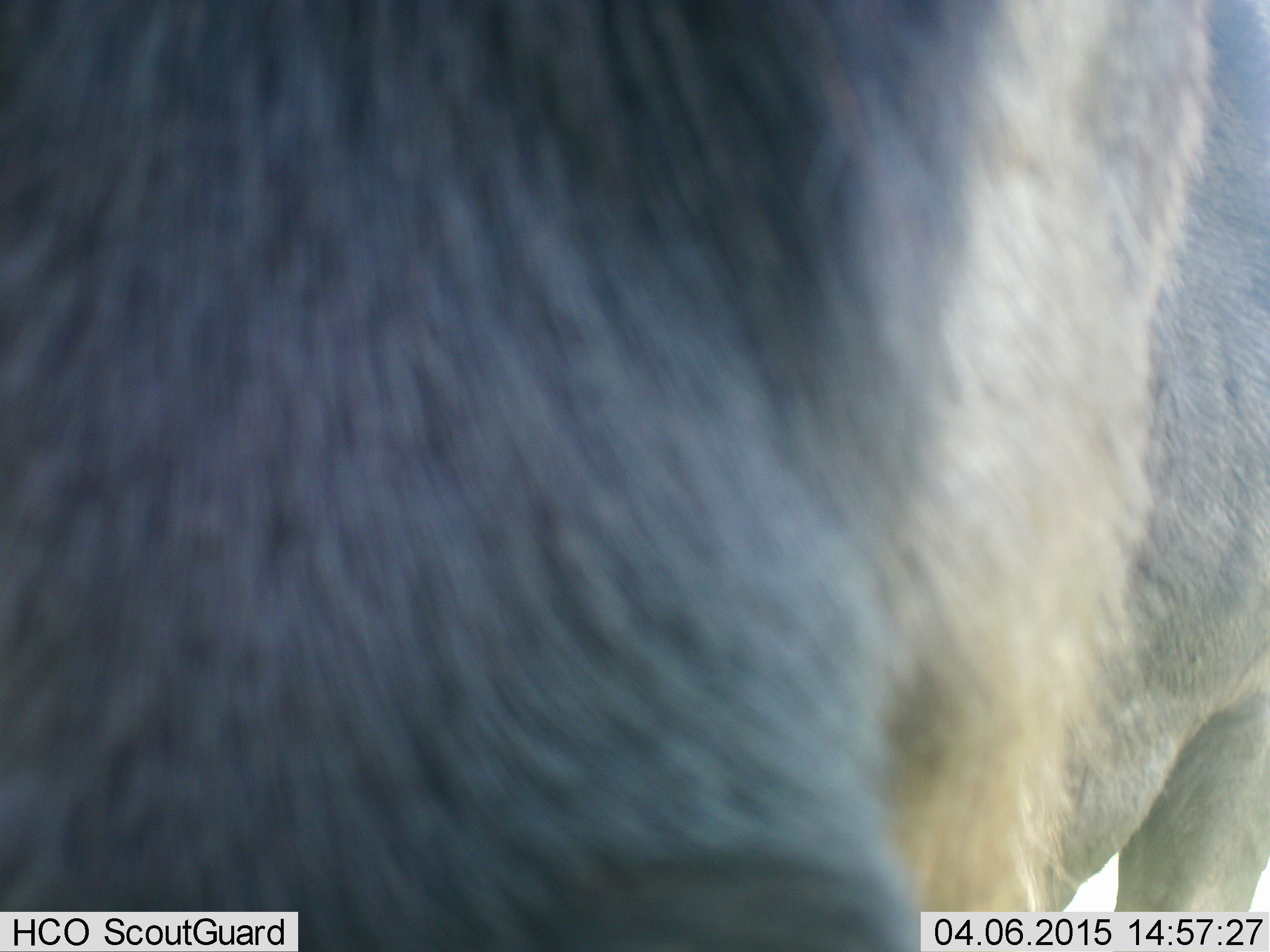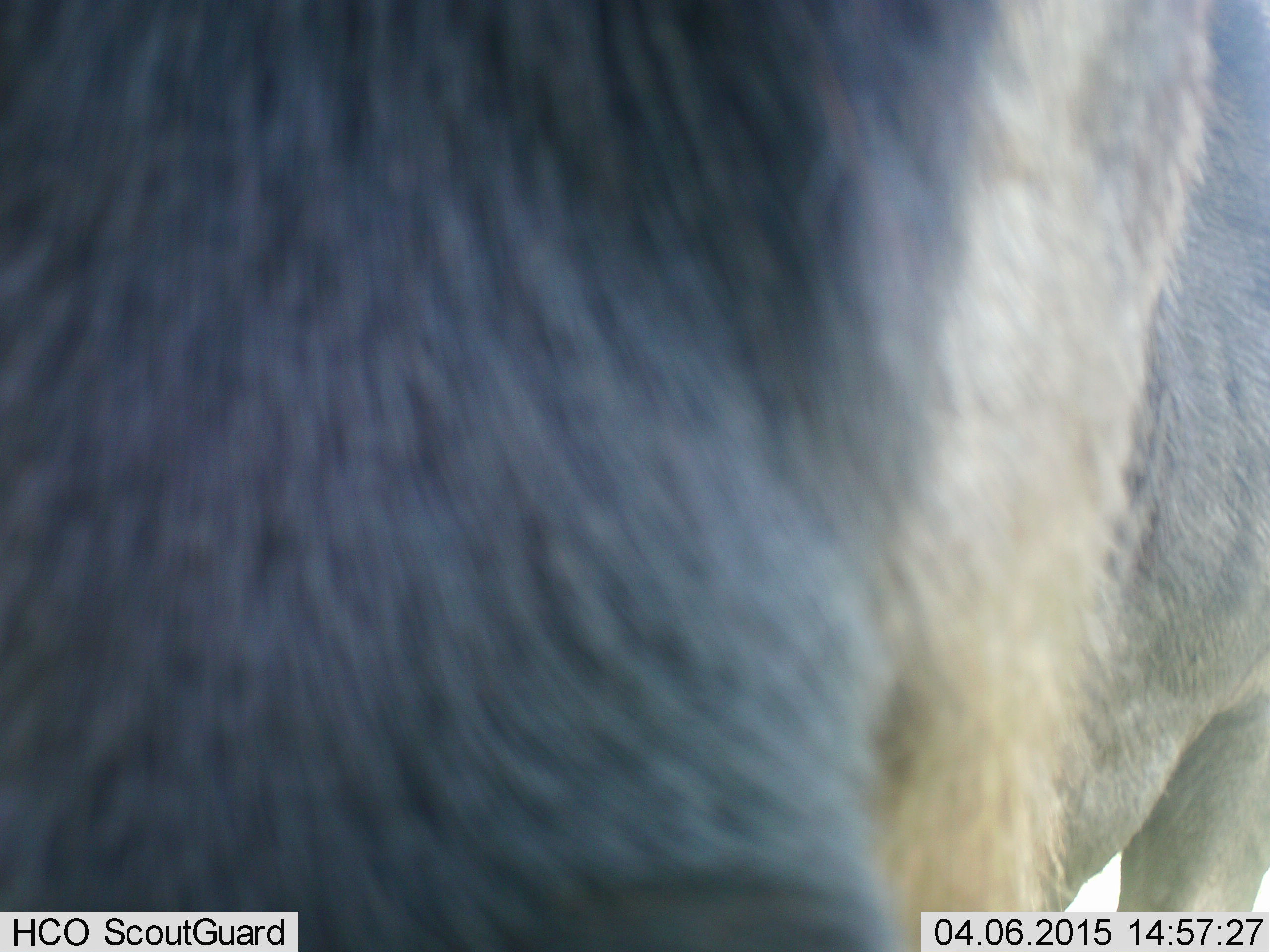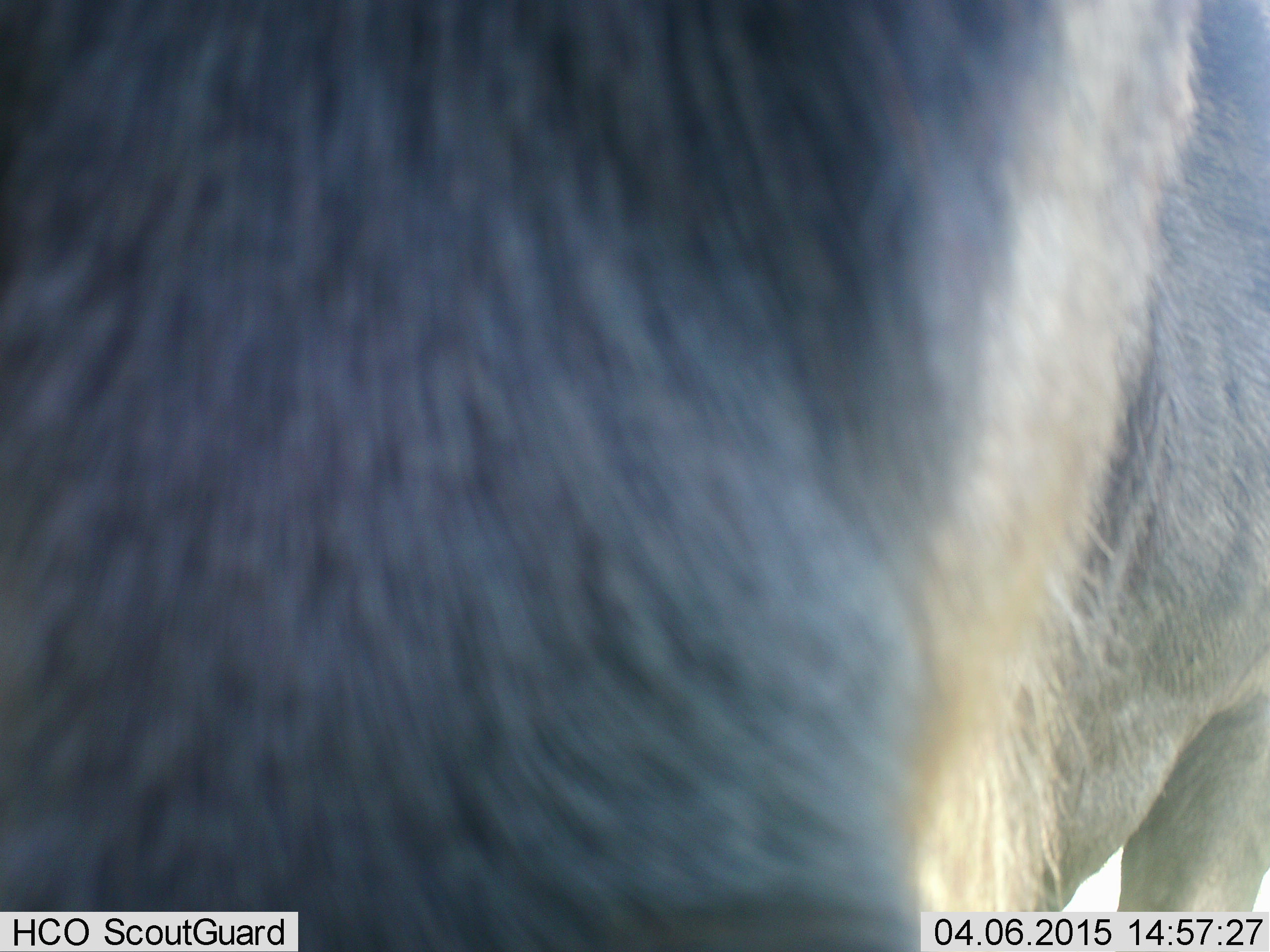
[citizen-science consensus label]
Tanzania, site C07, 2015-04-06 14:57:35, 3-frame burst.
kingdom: Animalia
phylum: Chordata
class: Mammalia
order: Artiodactyla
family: Bovidae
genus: Connochaetes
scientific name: Connochaetes taurinus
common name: blue wildebeest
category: wildebeest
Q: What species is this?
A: Wildebeest (blue wildebeest) (Connochaetes taurinus).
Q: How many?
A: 1.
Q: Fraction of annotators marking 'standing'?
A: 90%.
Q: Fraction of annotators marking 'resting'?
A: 0%.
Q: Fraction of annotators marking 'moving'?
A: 0%.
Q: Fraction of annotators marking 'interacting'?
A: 0%.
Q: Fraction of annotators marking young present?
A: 0%.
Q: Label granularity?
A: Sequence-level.